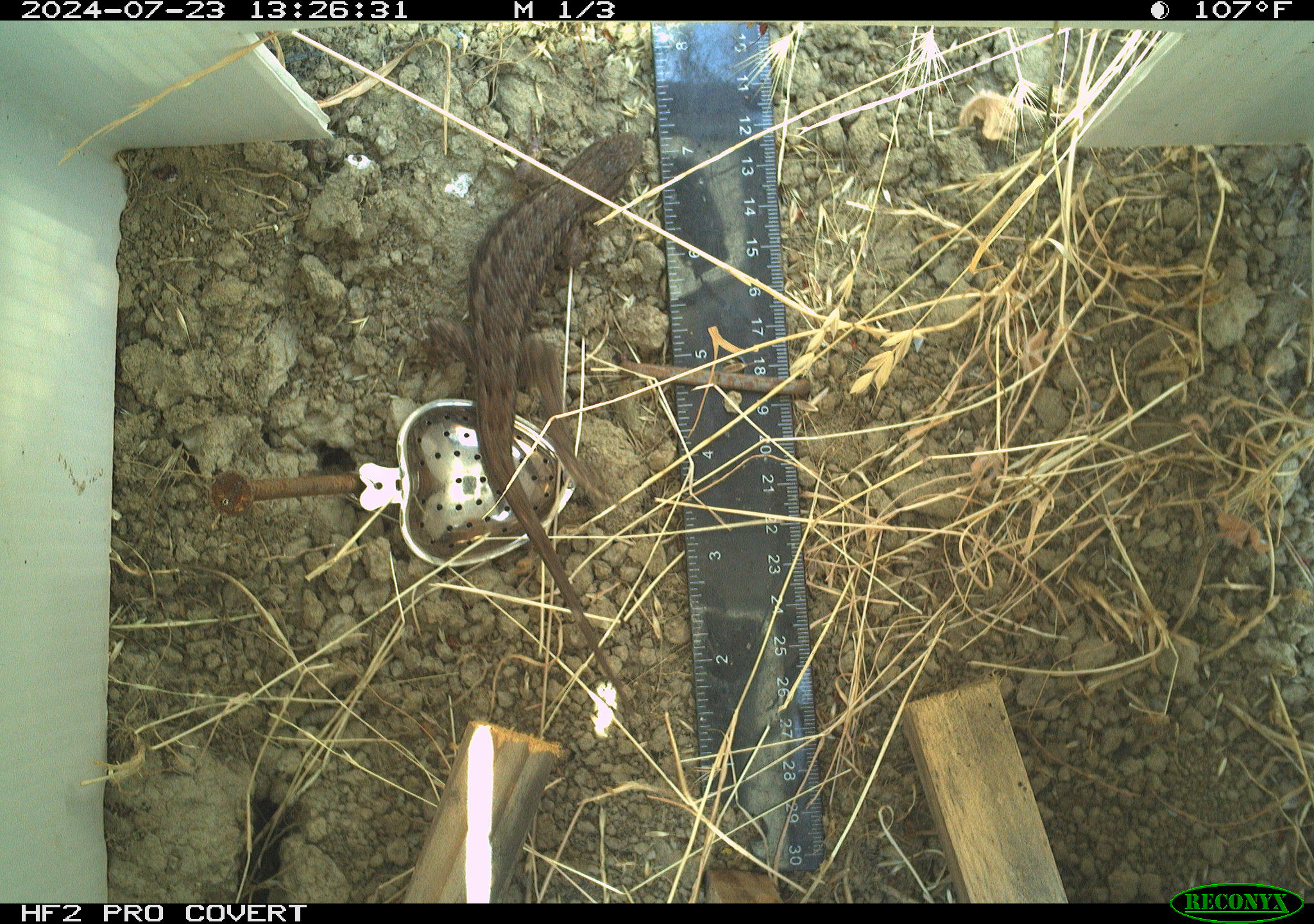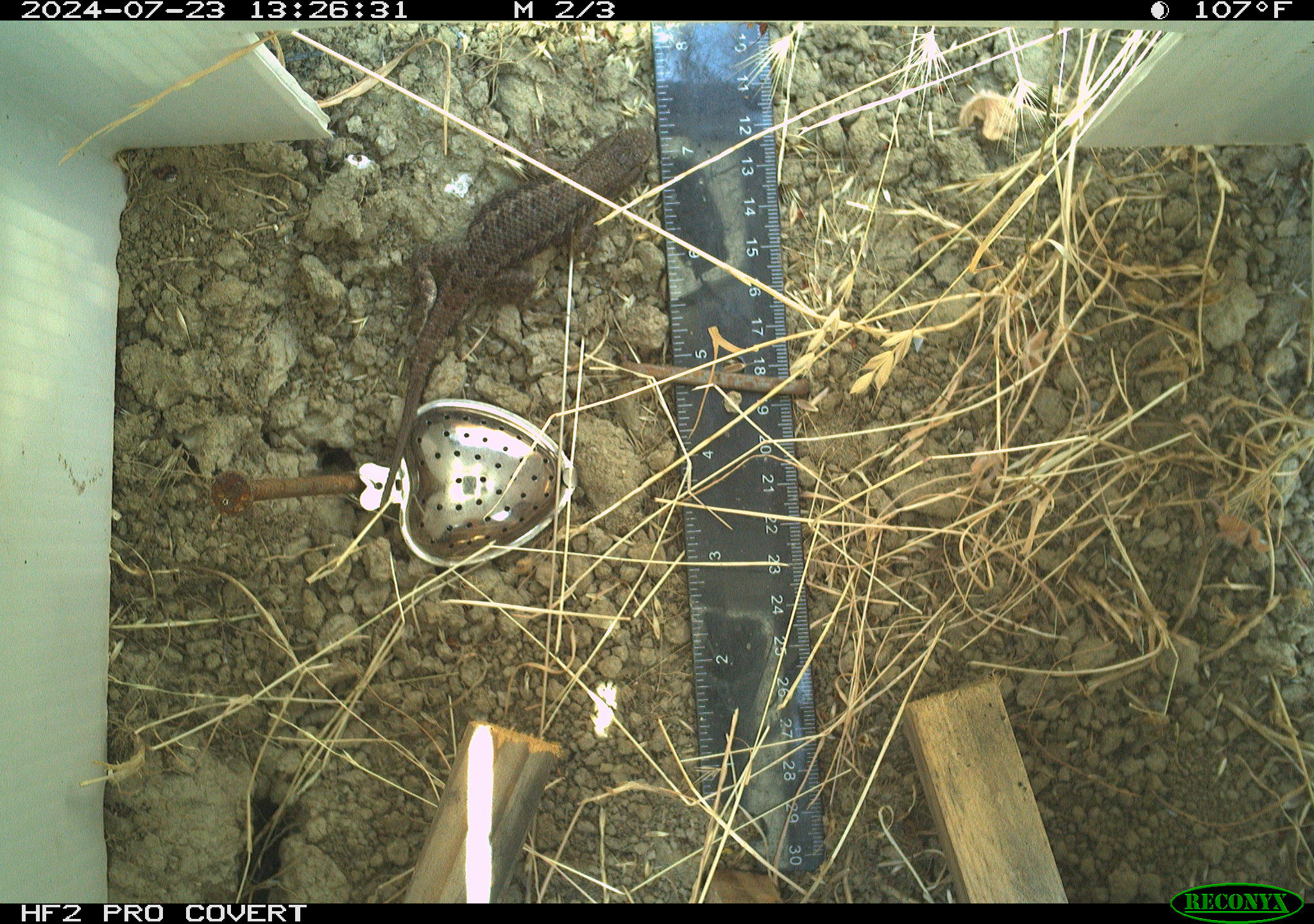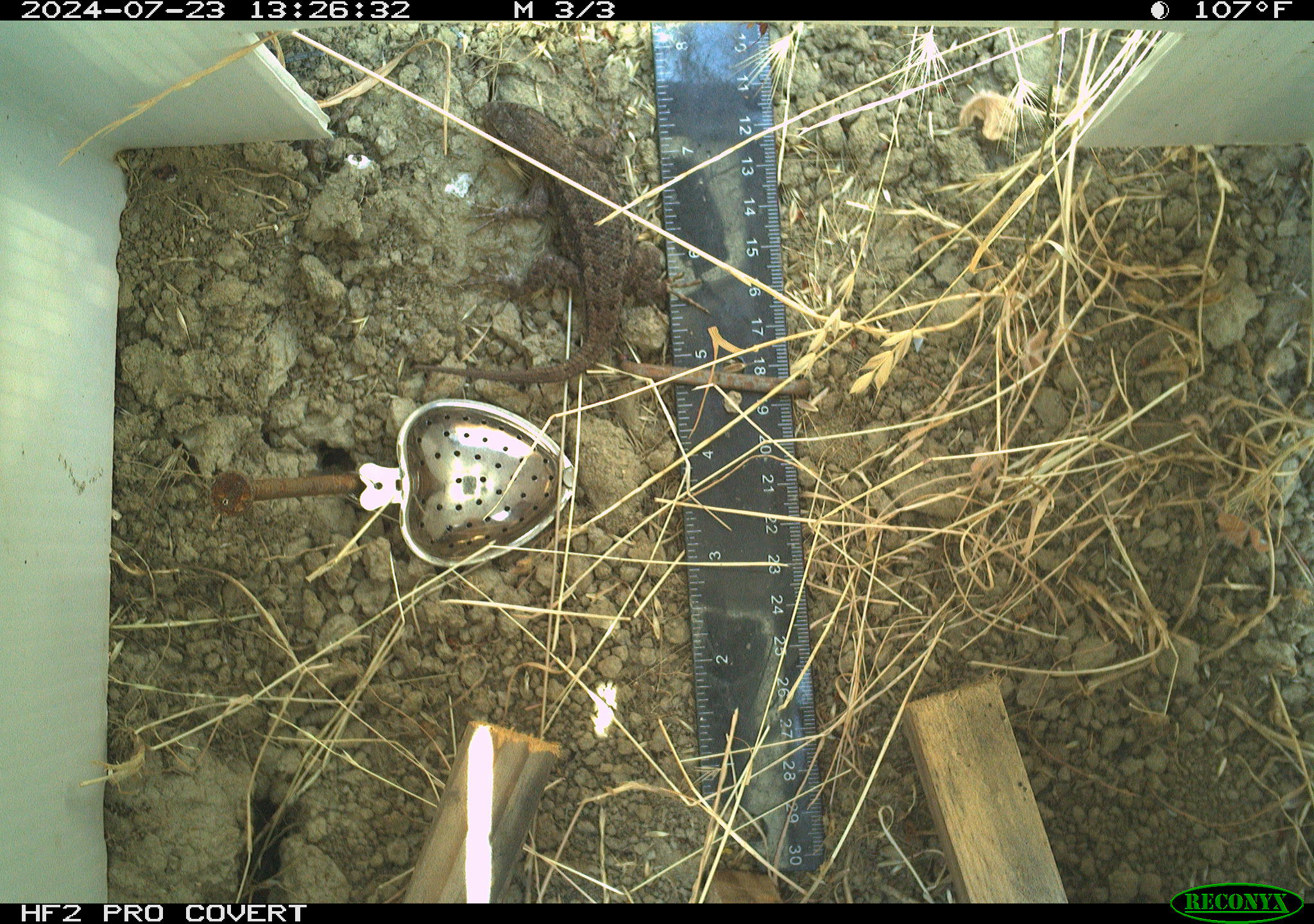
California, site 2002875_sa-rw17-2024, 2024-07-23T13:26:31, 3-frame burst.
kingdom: Animalia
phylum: Chordata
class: Reptilia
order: Squamata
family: Phrynosomatidae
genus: Sceloporus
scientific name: Sceloporus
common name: spiny lizards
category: sceloporus species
Sceloporus species (spiny lizards) (Sceloporus).